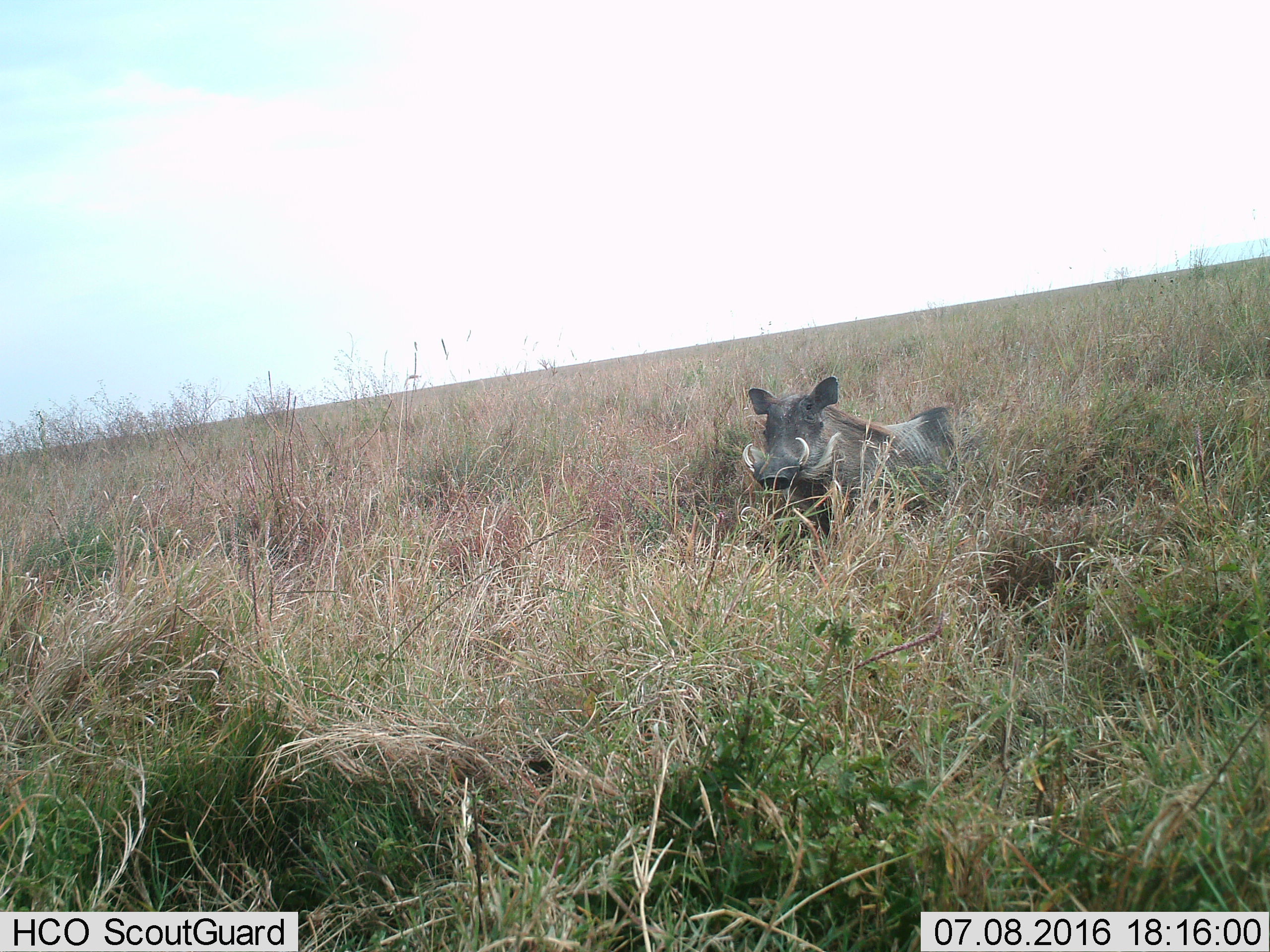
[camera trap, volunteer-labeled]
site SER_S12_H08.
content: unidentified animal